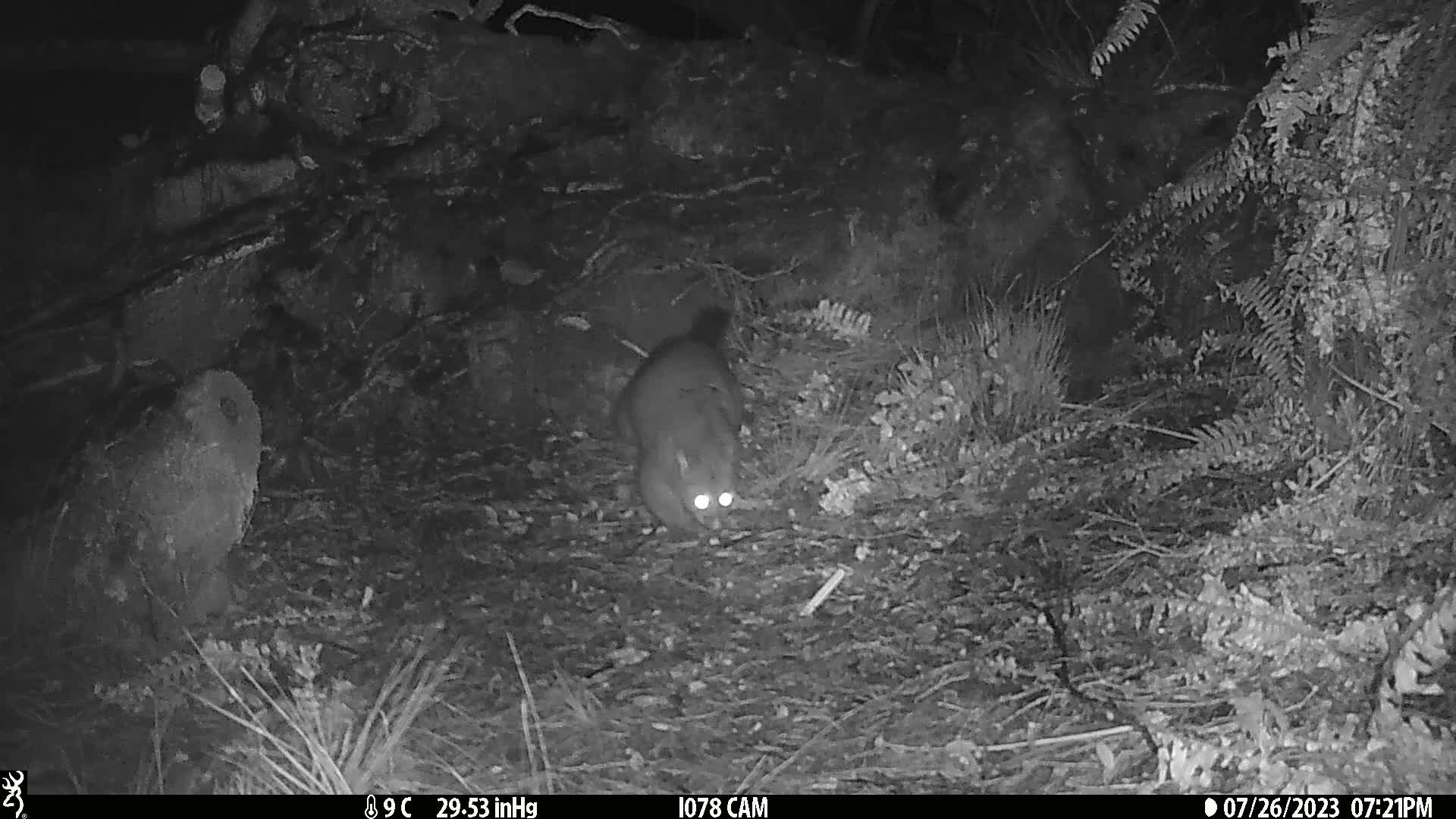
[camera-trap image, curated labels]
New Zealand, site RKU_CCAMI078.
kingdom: Animalia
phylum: Chordata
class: Mammalia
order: Diprotodontia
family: Phalangeridae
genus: Trichosurus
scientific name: Trichosurus vulpecula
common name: common brushtail possum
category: possum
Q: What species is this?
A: Possum (common brushtail possum) (Trichosurus vulpecula).